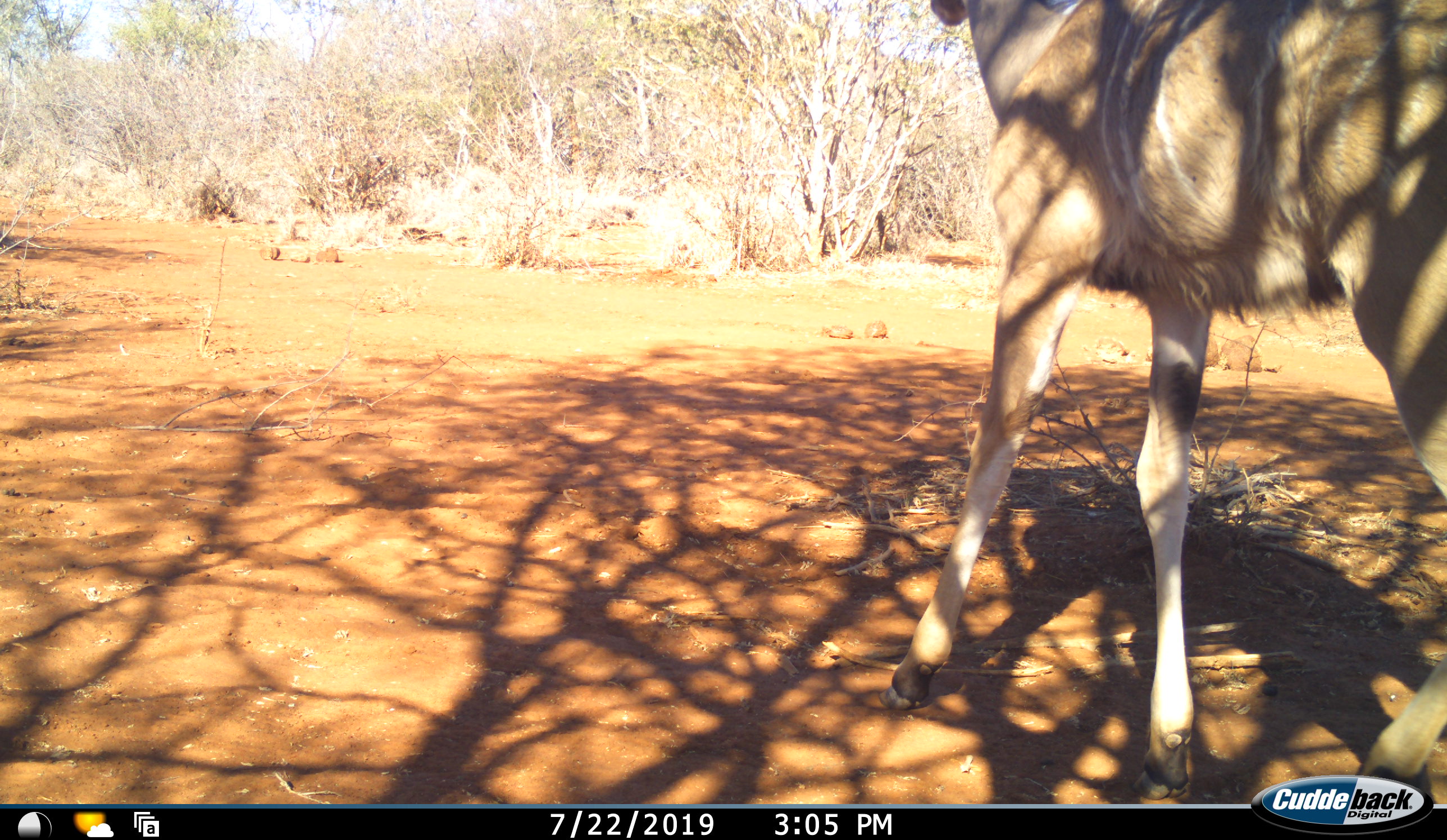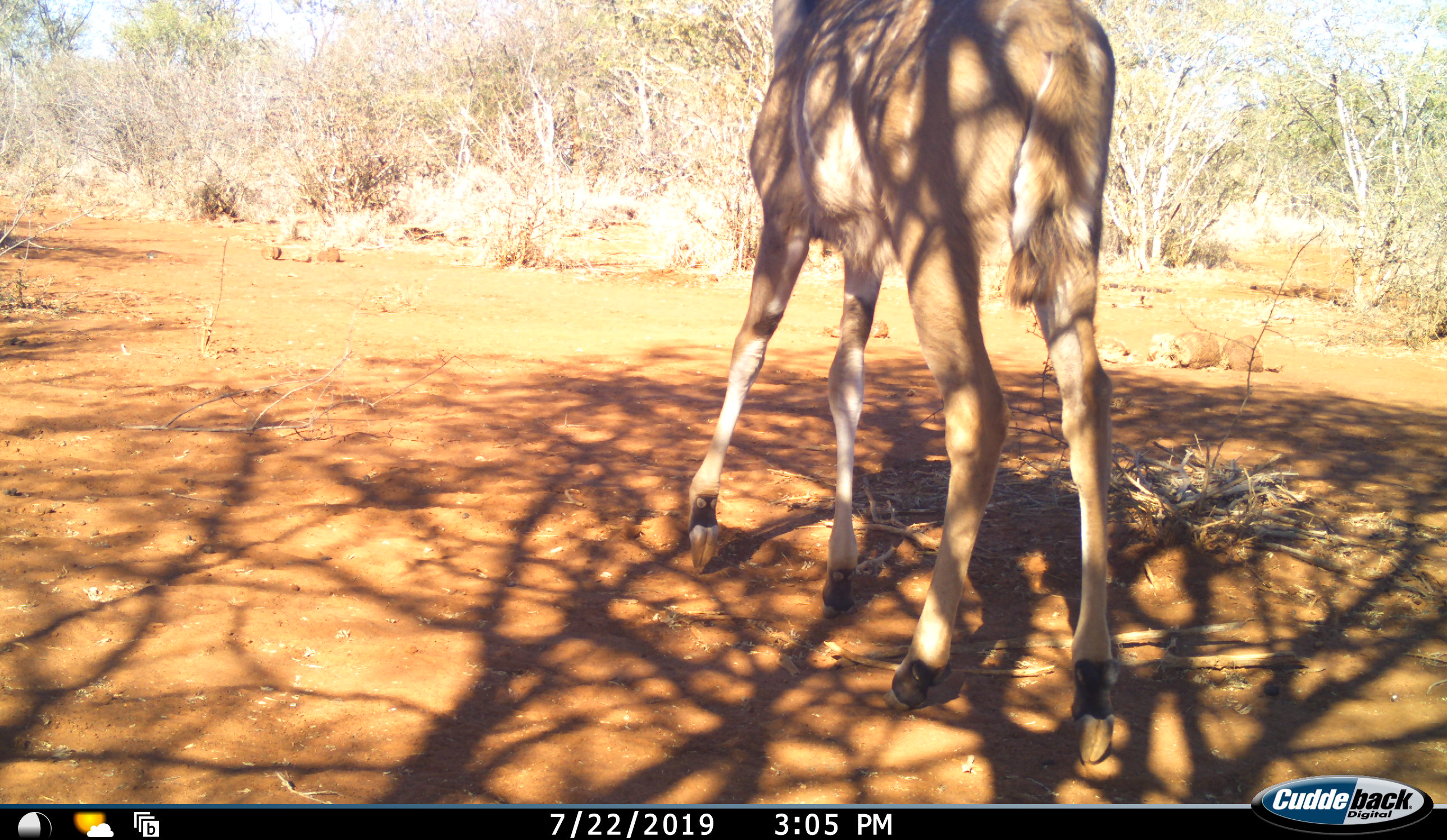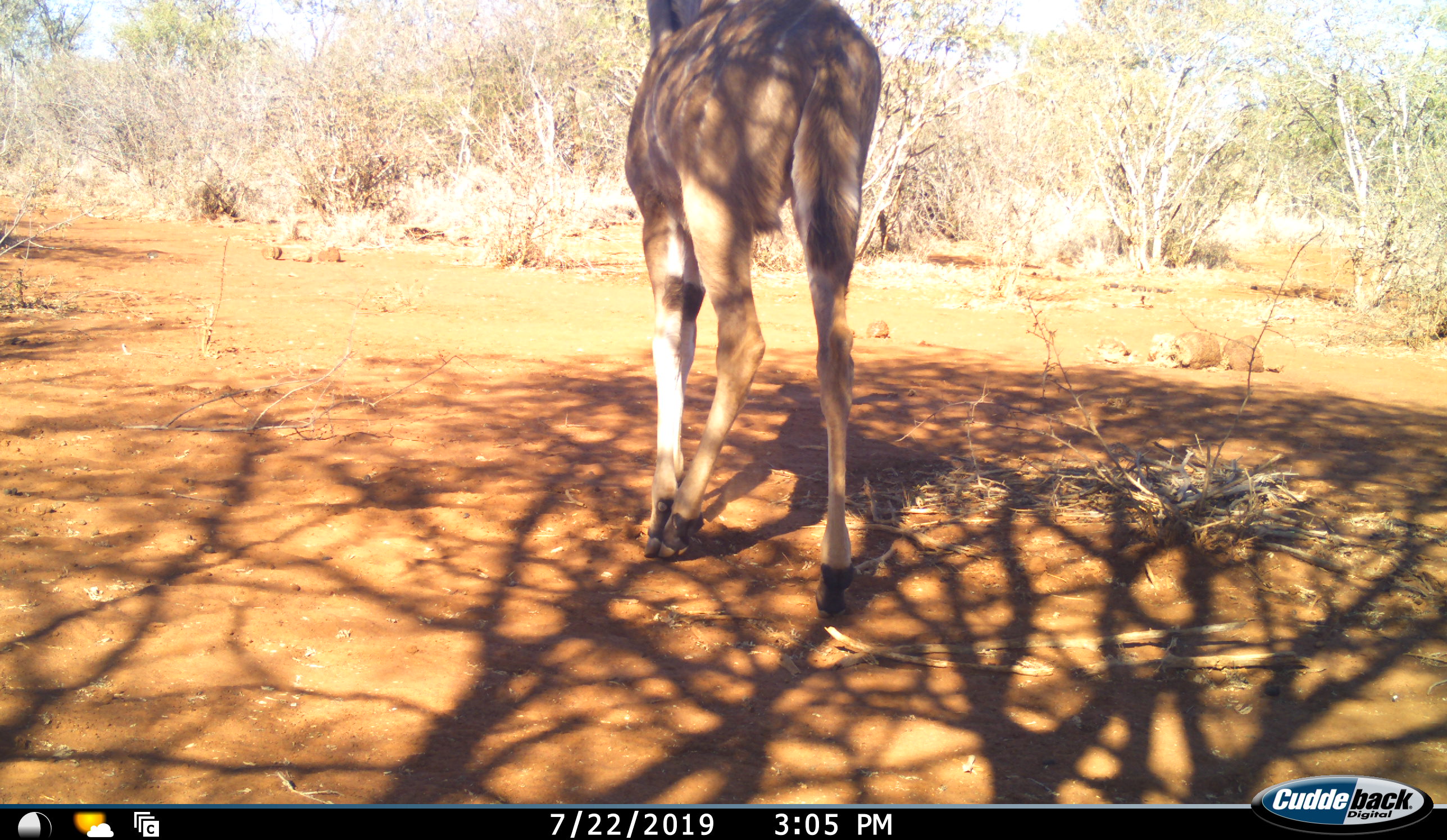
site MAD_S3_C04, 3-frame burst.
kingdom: Animalia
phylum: Chordata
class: Mammalia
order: Artiodactyla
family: Bovidae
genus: Tragelaphus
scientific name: Tragelaphus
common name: kudu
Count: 1.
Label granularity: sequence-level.